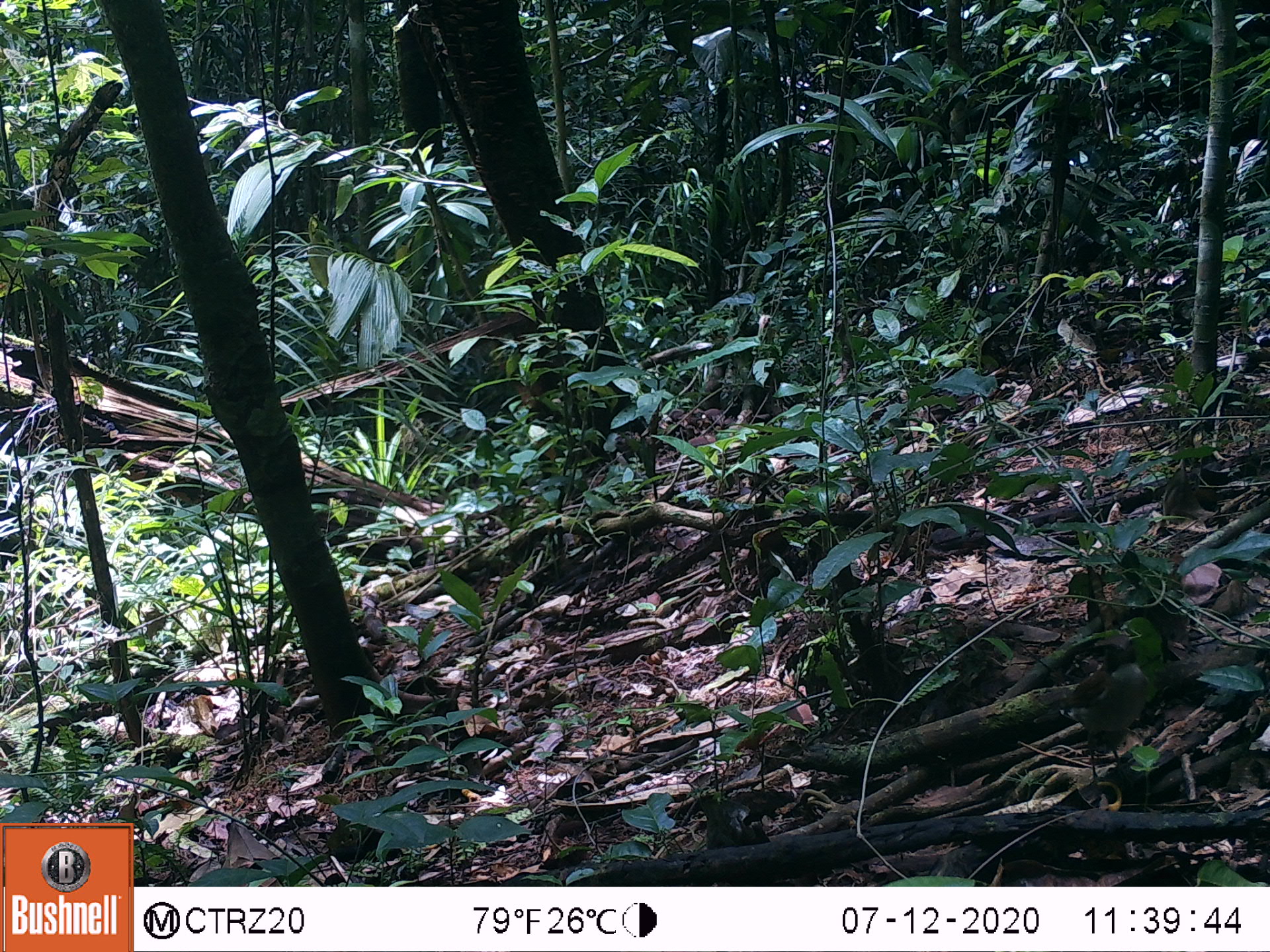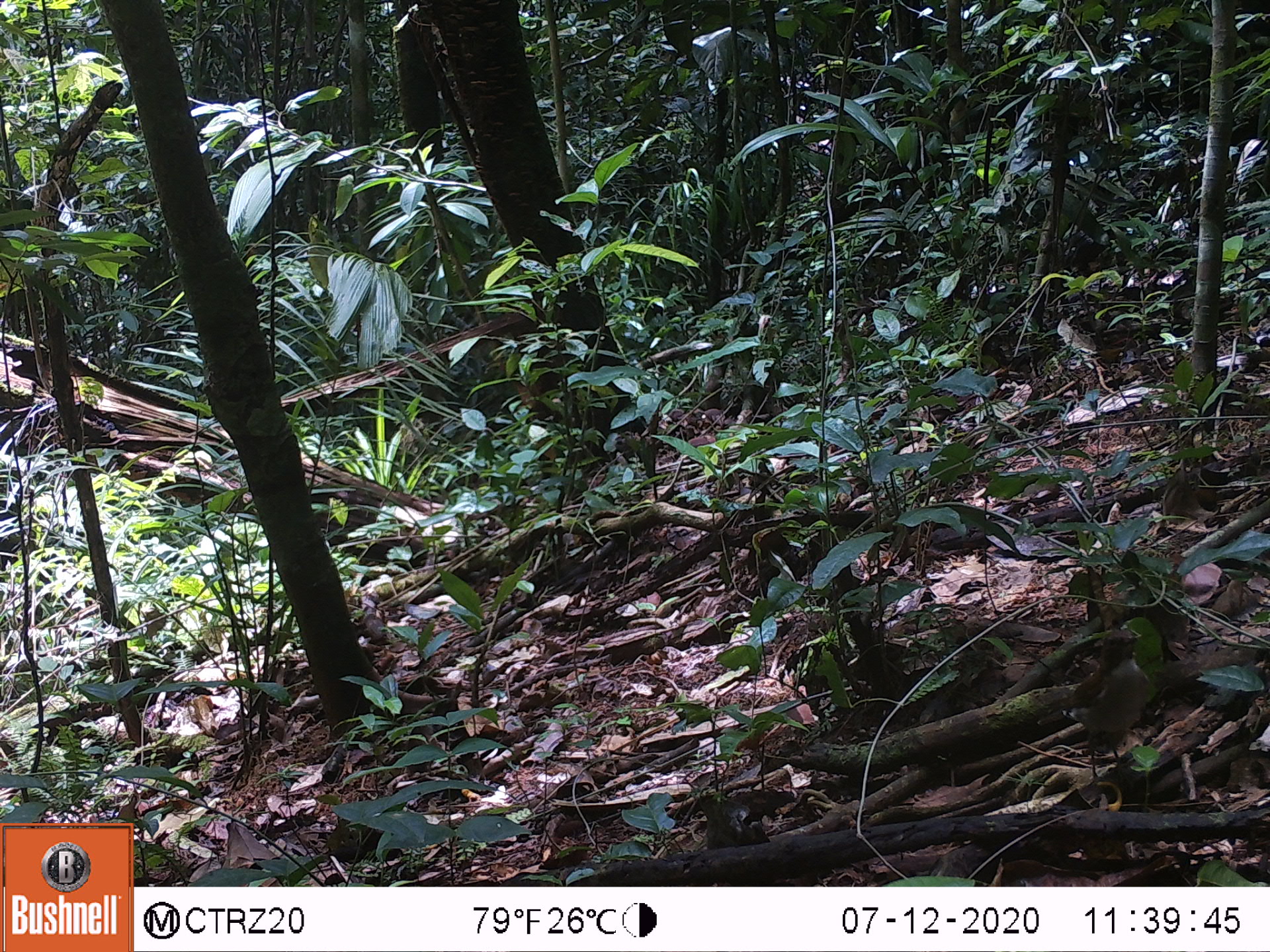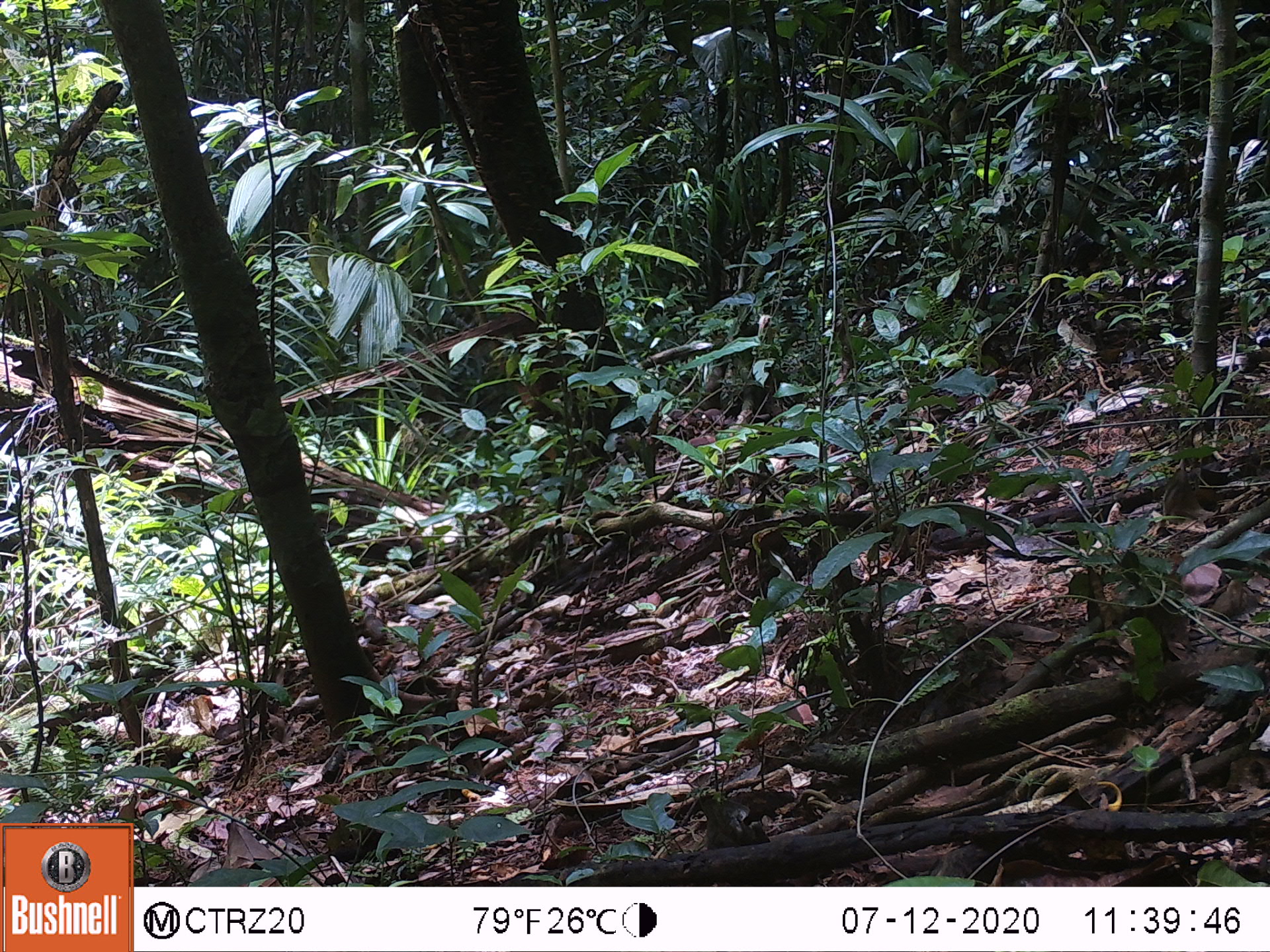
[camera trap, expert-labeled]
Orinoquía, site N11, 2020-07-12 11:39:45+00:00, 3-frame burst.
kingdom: Animalia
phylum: Chordata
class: Aves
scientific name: Aves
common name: bird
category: unknown bird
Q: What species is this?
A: Unknown bird (bird) (Aves).